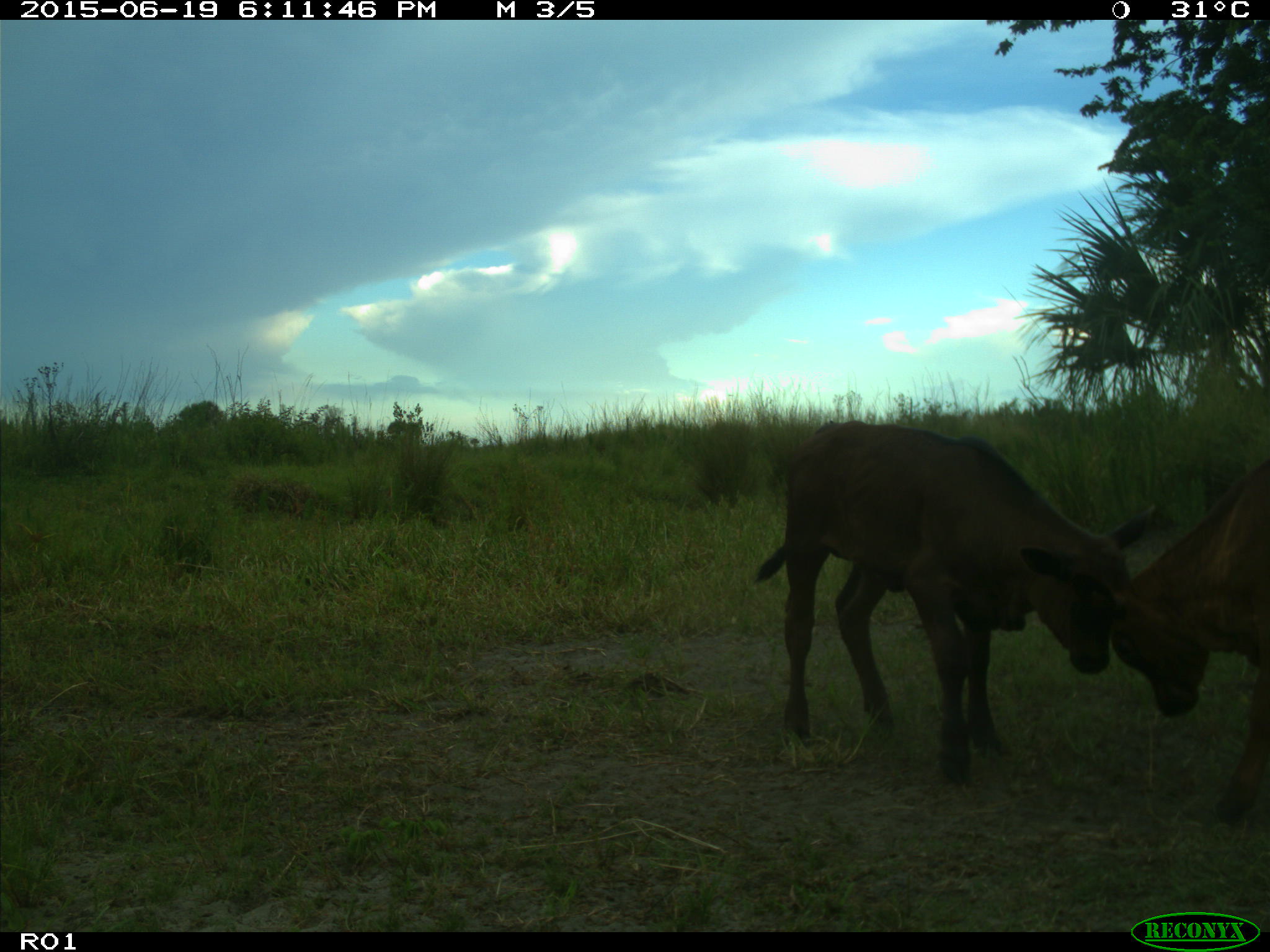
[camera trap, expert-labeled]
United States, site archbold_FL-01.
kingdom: Animalia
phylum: Chordata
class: Mammalia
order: Artiodactyla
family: Bovidae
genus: Bos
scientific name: Bos taurus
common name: domestic cow